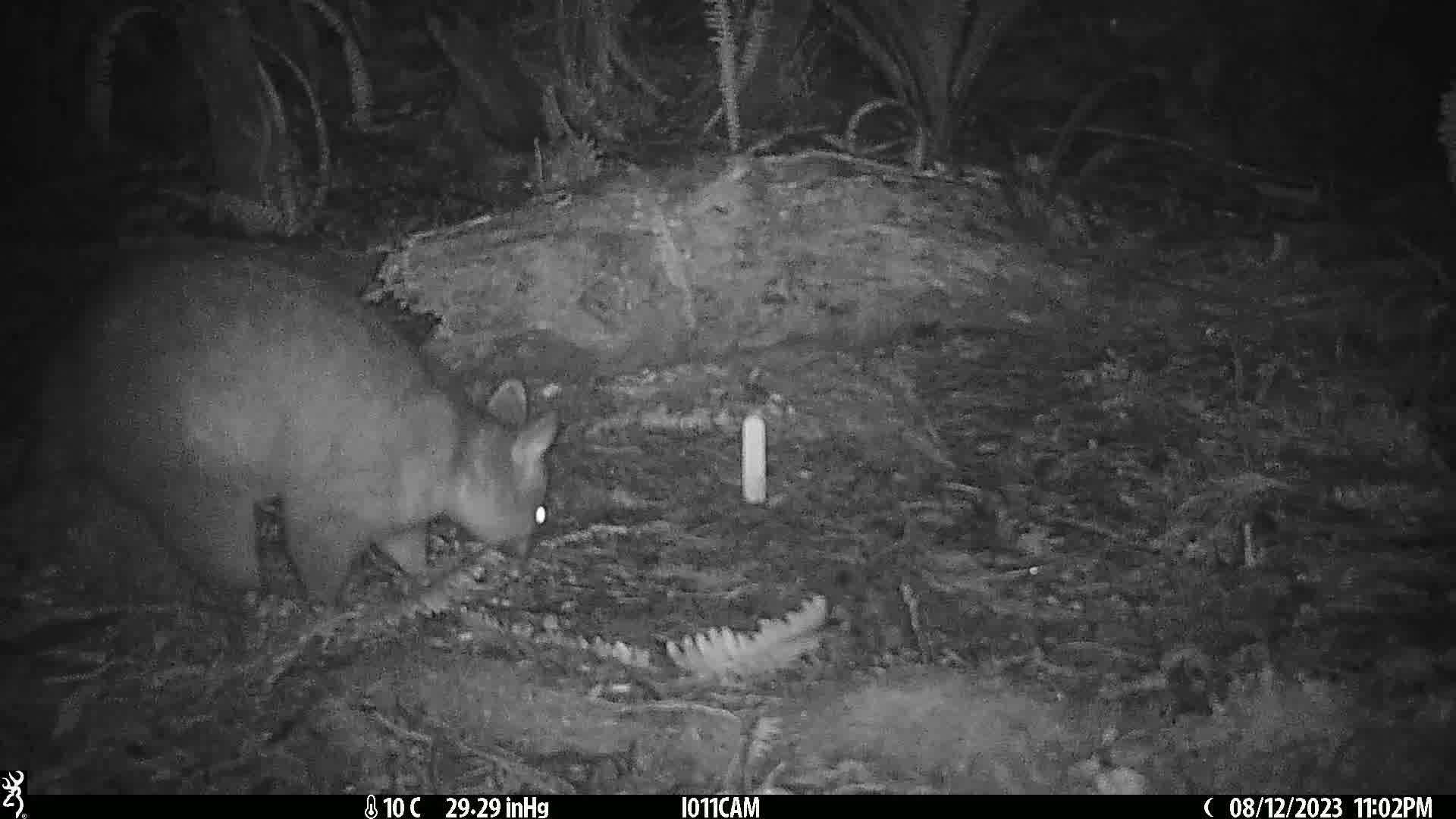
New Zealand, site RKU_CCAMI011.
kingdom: Animalia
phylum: Chordata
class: Mammalia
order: Diprotodontia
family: Phalangeridae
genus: Trichosurus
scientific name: Trichosurus vulpecula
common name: common brushtail possum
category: possum